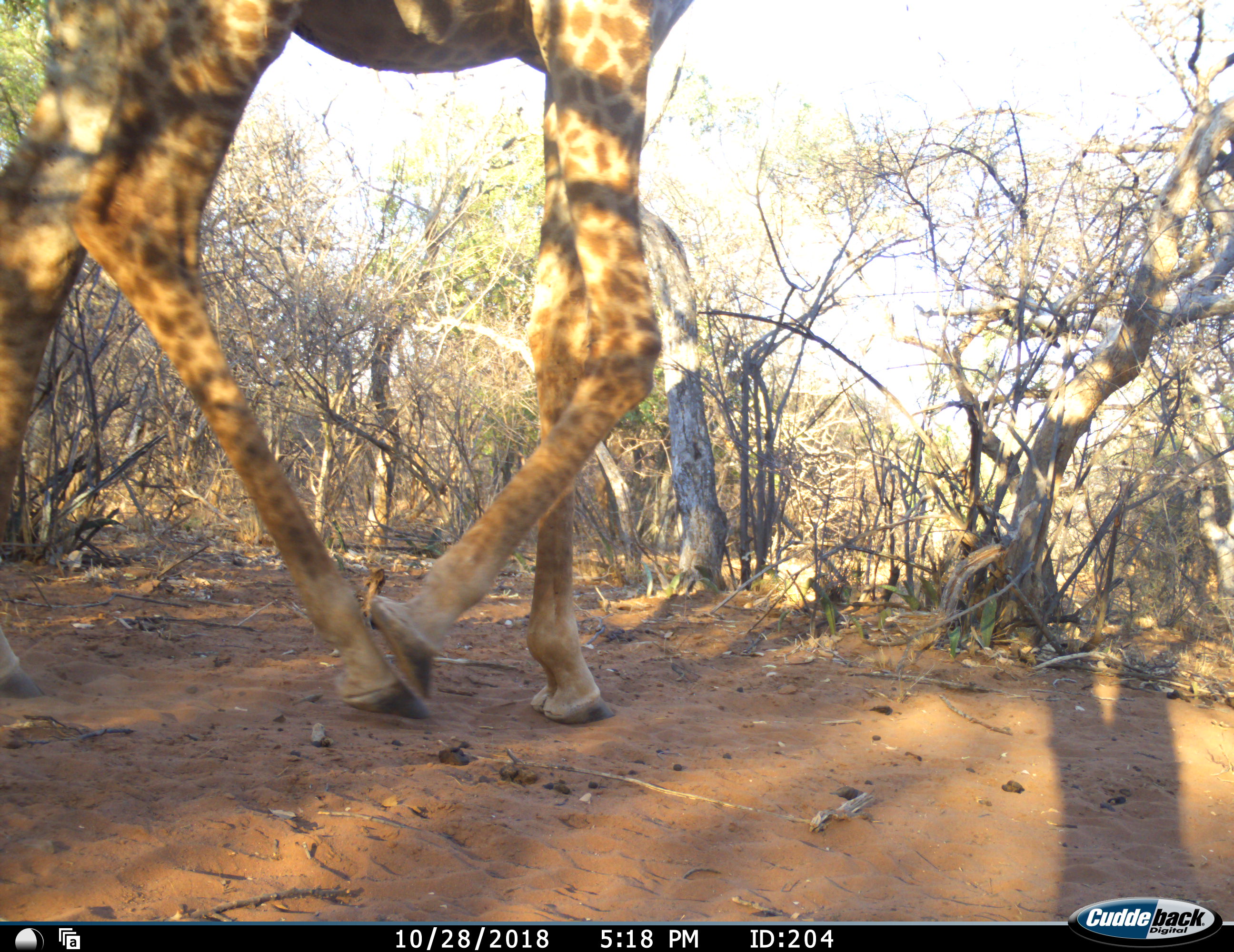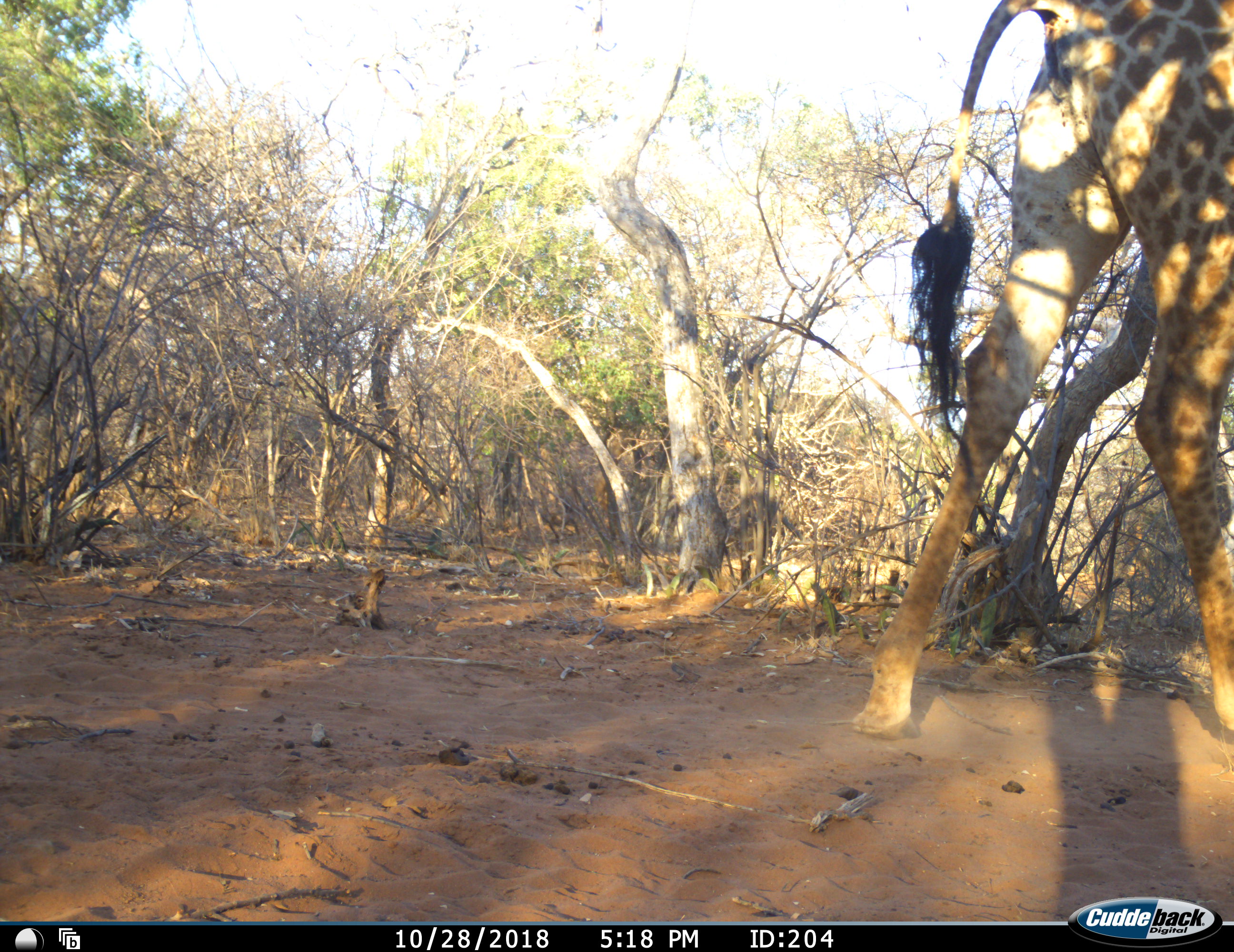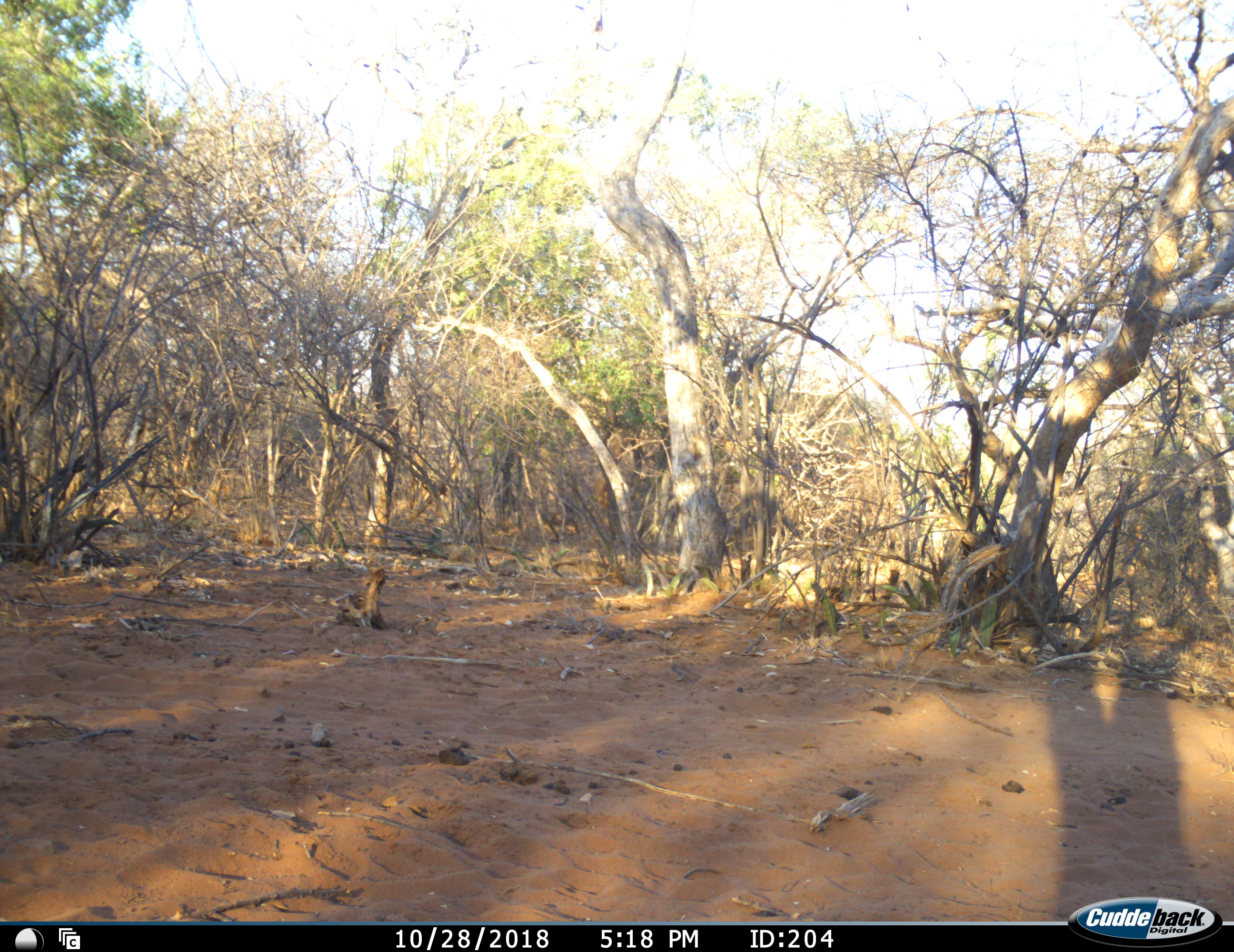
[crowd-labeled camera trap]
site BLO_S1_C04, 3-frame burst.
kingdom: Animalia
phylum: Chordata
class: Mammalia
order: Artiodactyla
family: Giraffidae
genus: Giraffa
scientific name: Giraffa camelopardalis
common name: giraffe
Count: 1.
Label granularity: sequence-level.